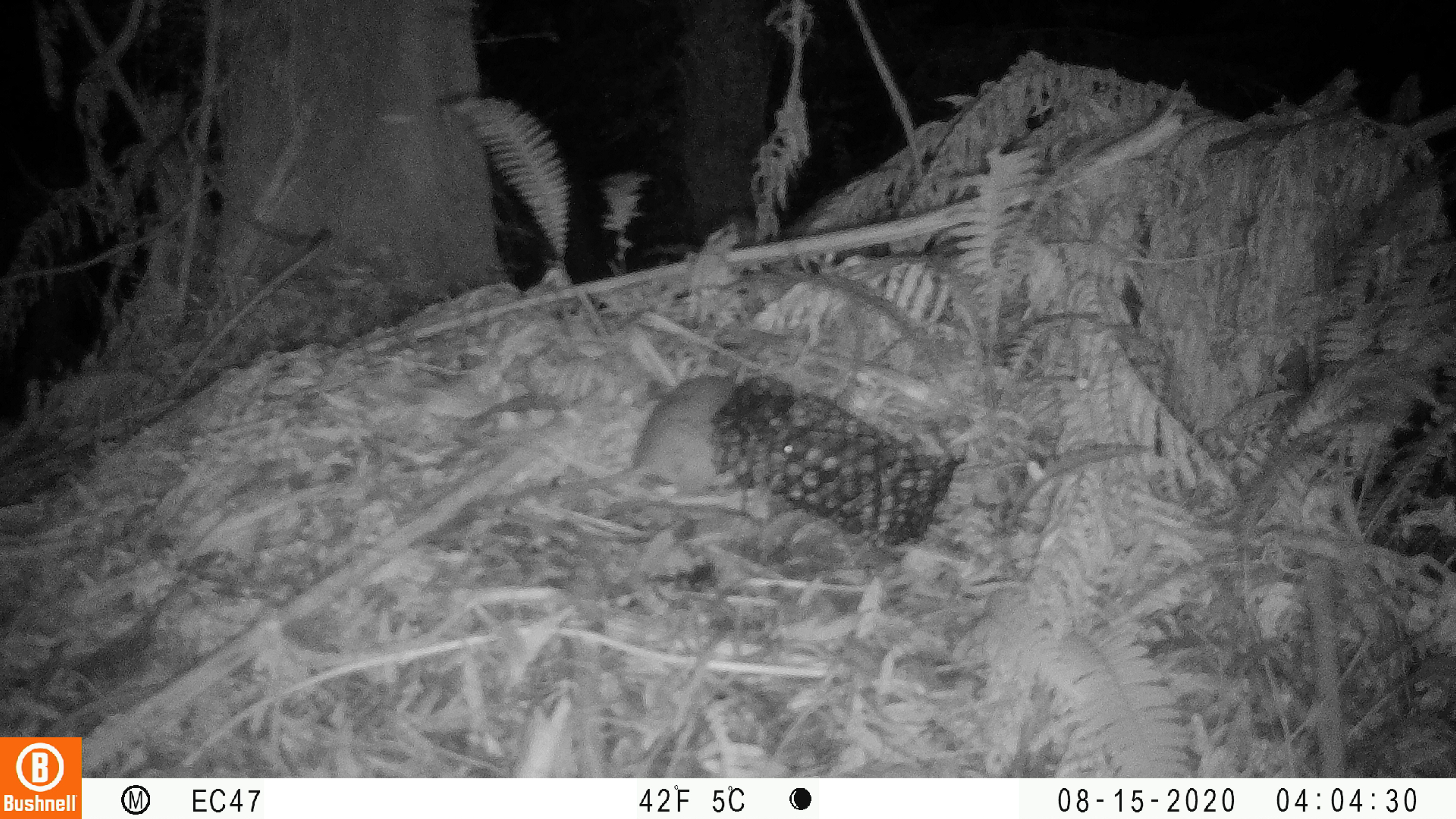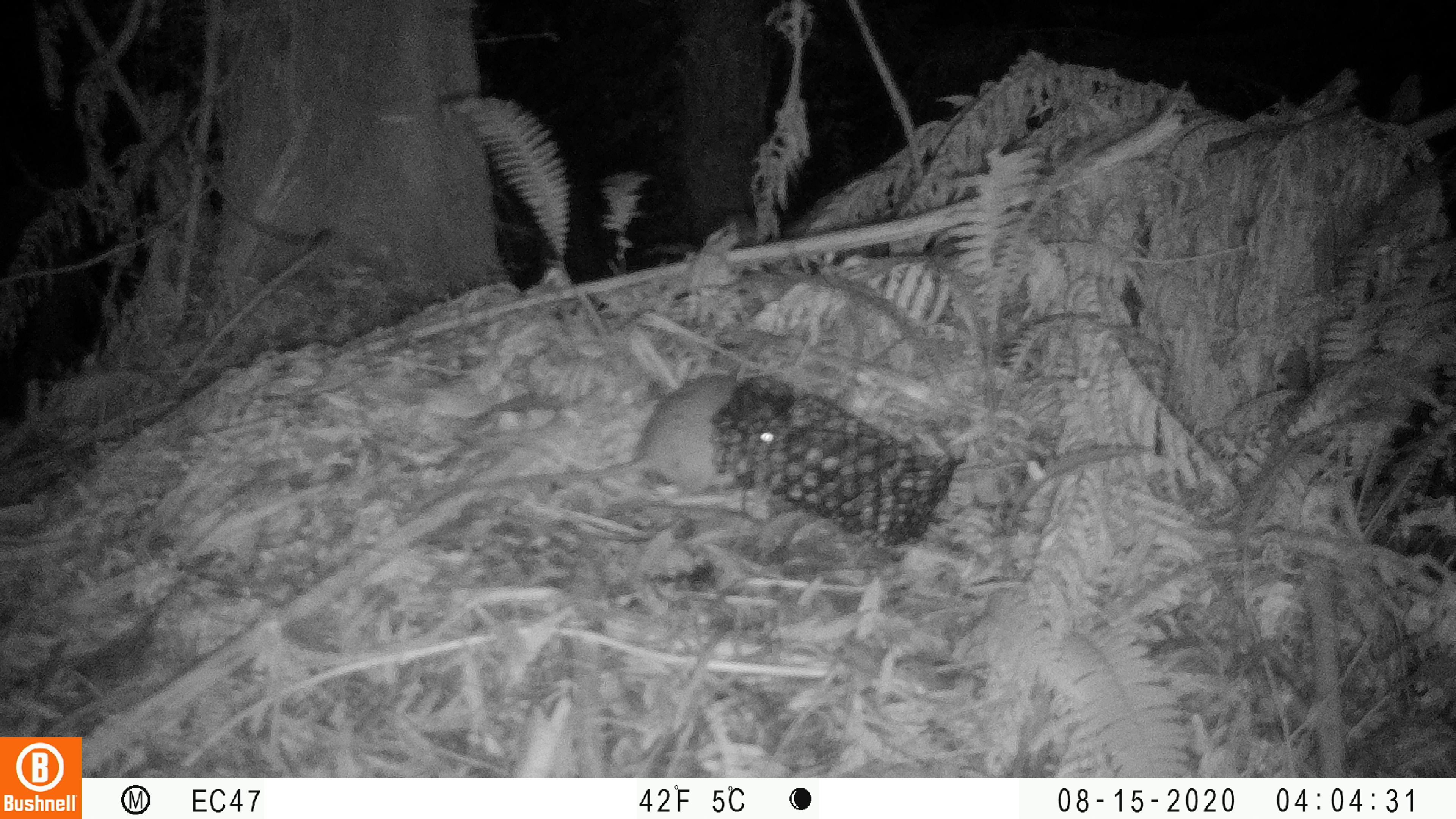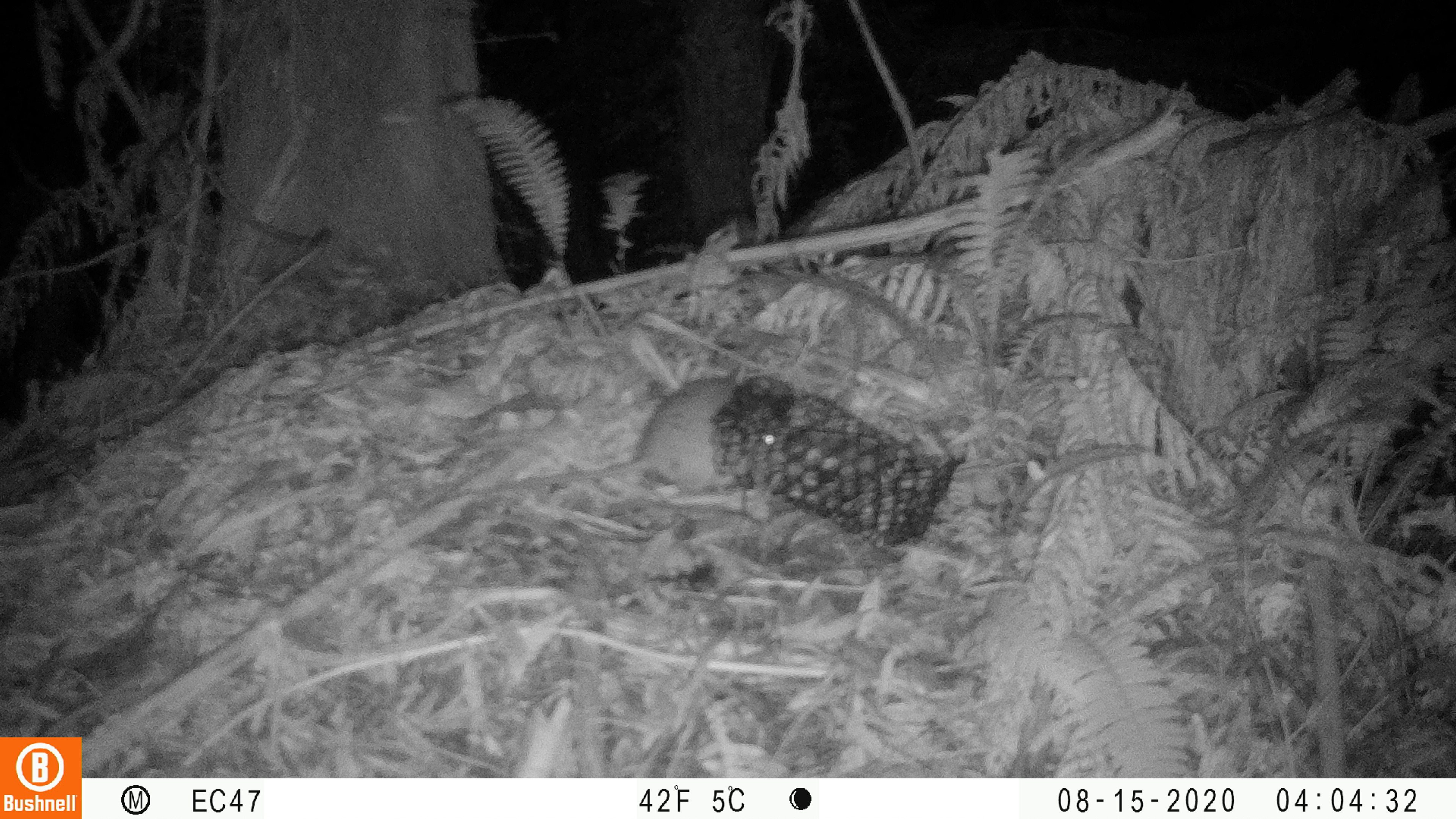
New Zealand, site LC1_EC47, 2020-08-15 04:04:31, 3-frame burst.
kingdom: Animalia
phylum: Chordata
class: Mammalia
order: Rodentia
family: Muridae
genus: Rattus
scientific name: Rattus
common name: rat